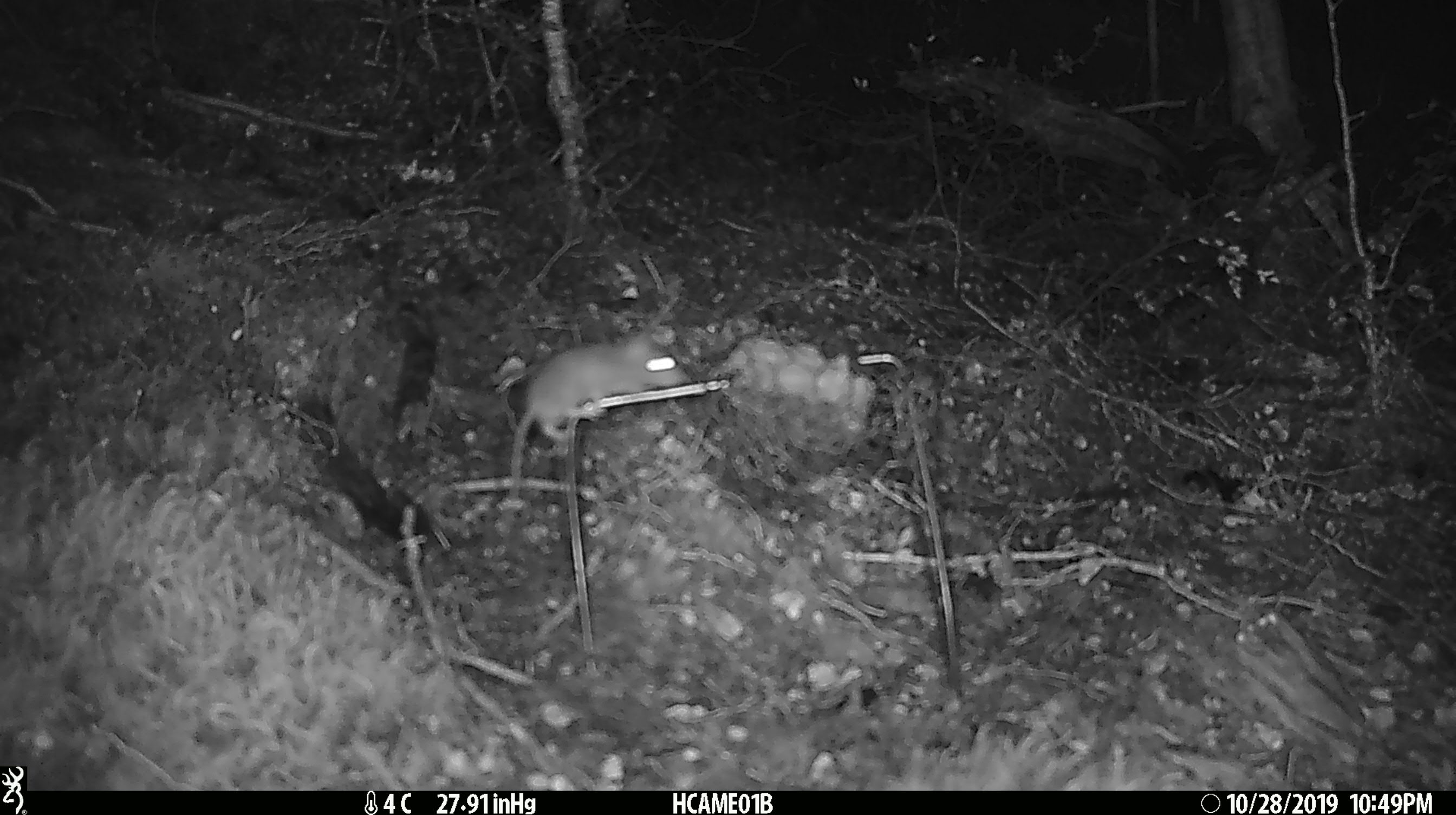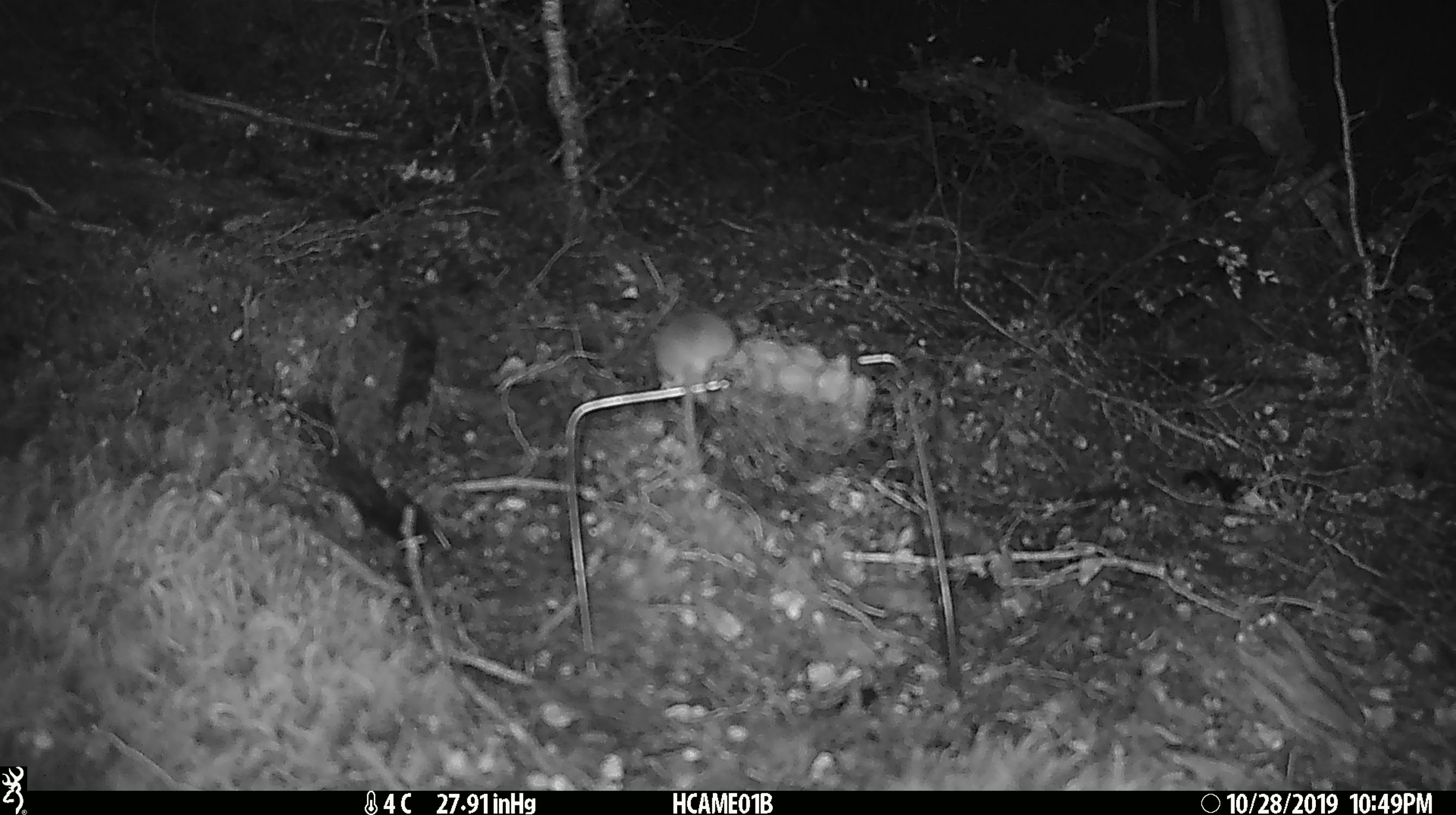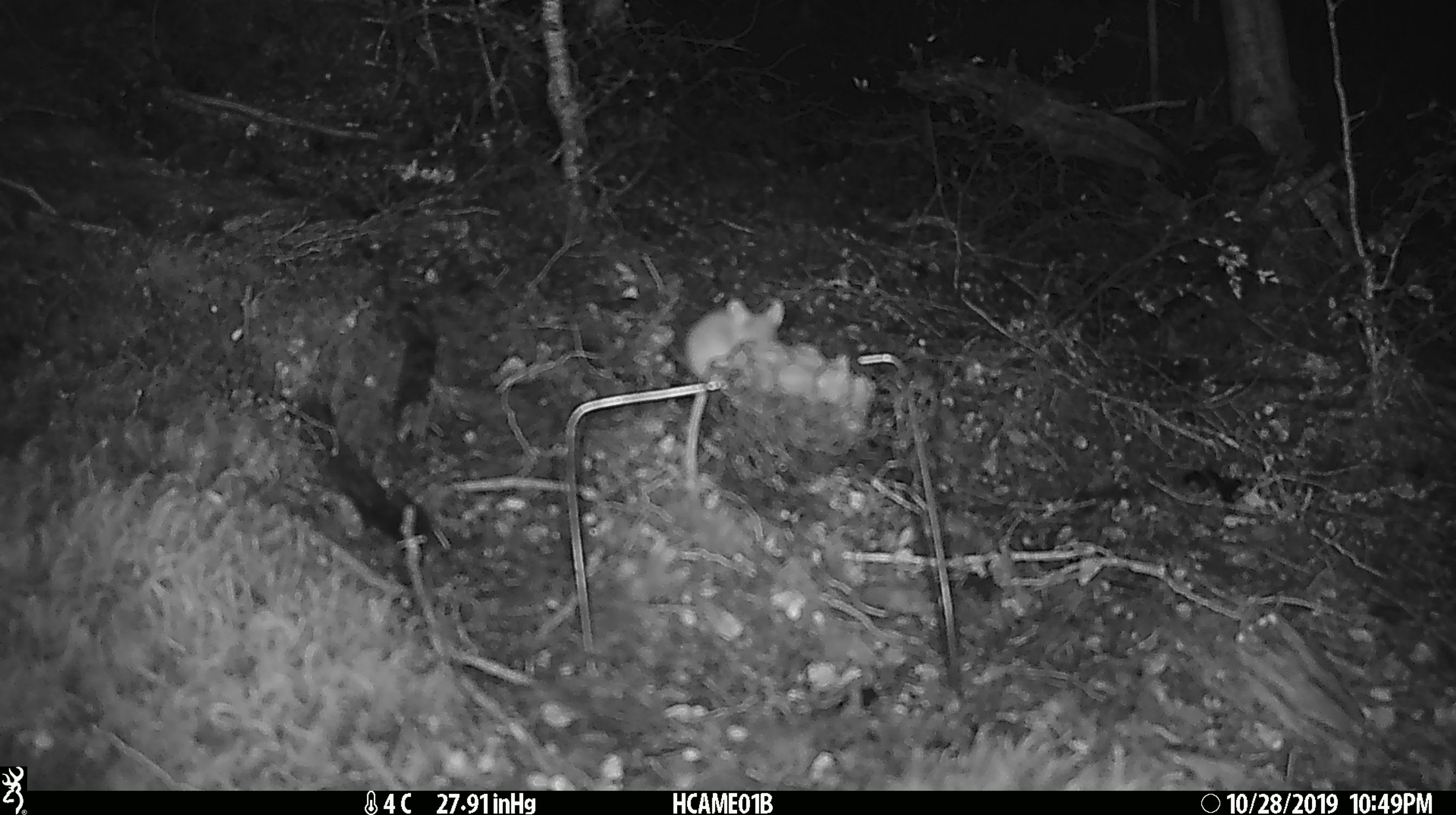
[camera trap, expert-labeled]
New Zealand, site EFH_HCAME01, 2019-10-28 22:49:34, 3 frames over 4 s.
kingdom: Animalia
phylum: Chordata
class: Mammalia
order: Rodentia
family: Muridae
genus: Mus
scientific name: Mus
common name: mouse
Mouse (Mus).